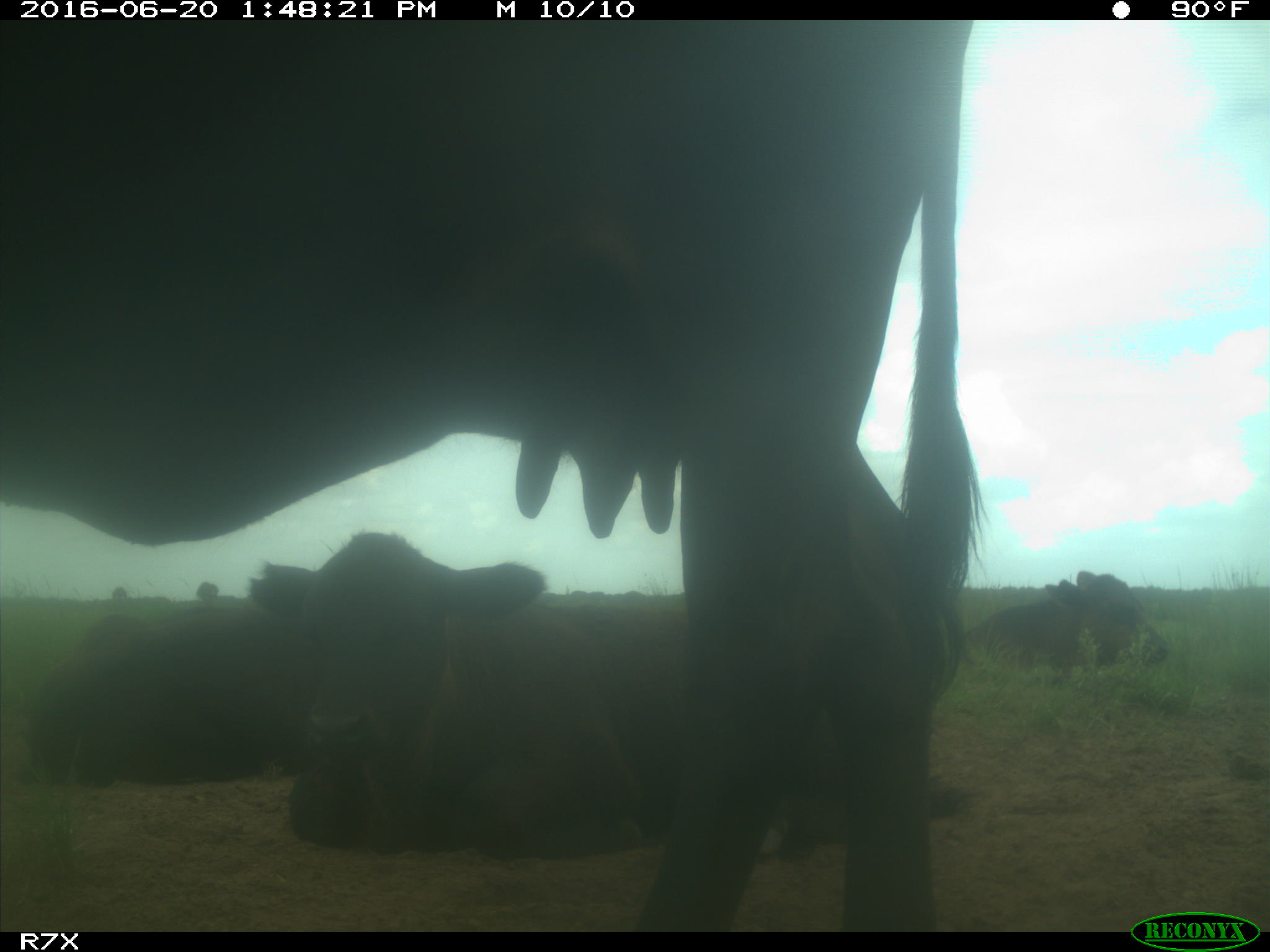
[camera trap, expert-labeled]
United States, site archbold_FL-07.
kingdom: Animalia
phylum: Chordata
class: Mammalia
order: Artiodactyla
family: Bovidae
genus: Bos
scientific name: Bos taurus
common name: domestic cow